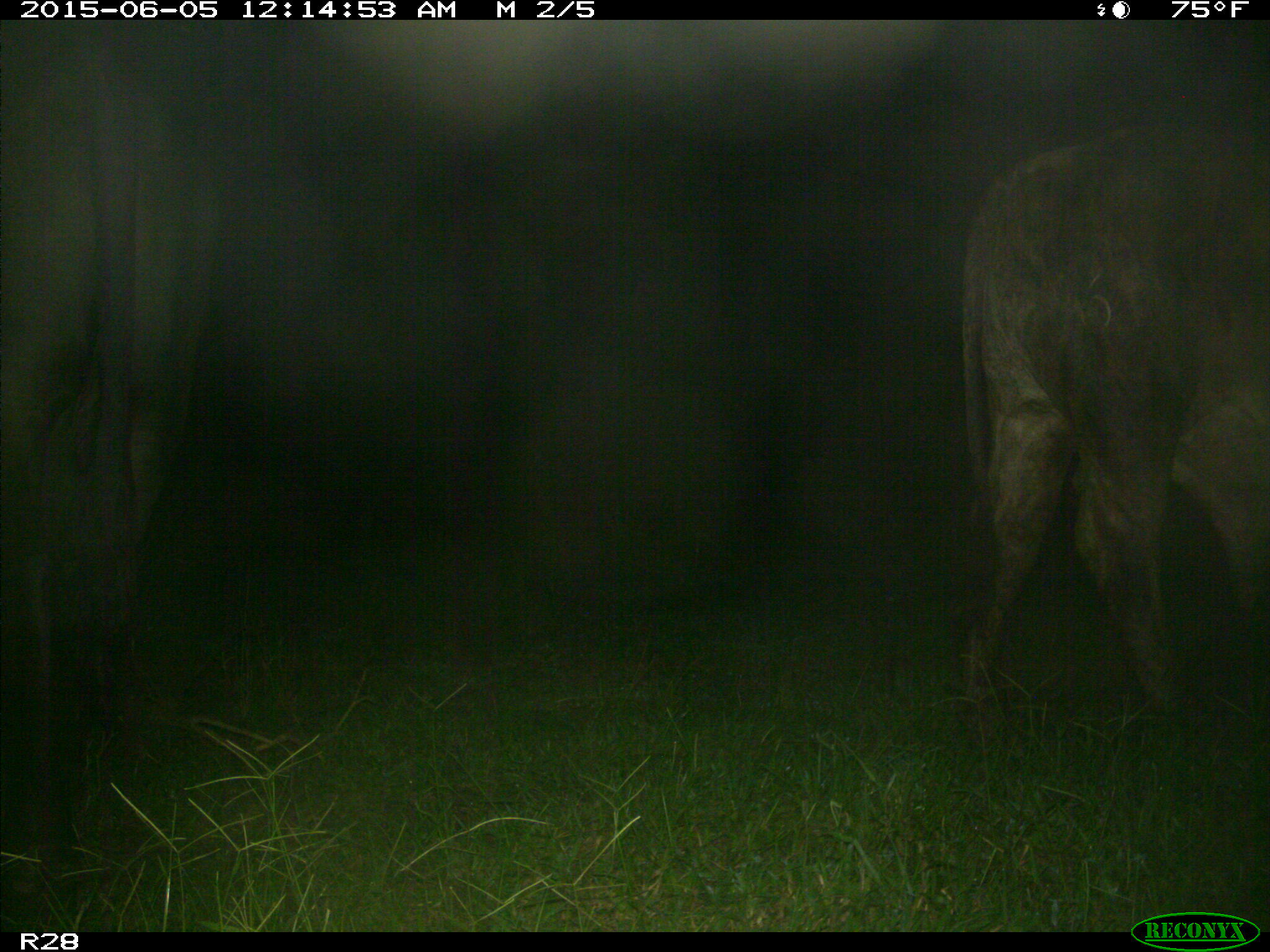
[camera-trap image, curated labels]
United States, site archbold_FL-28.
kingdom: Animalia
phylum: Chordata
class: Mammalia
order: Artiodactyla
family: Bovidae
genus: Bos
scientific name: Bos taurus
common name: domestic cow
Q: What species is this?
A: Bos taurus (domestic cow).